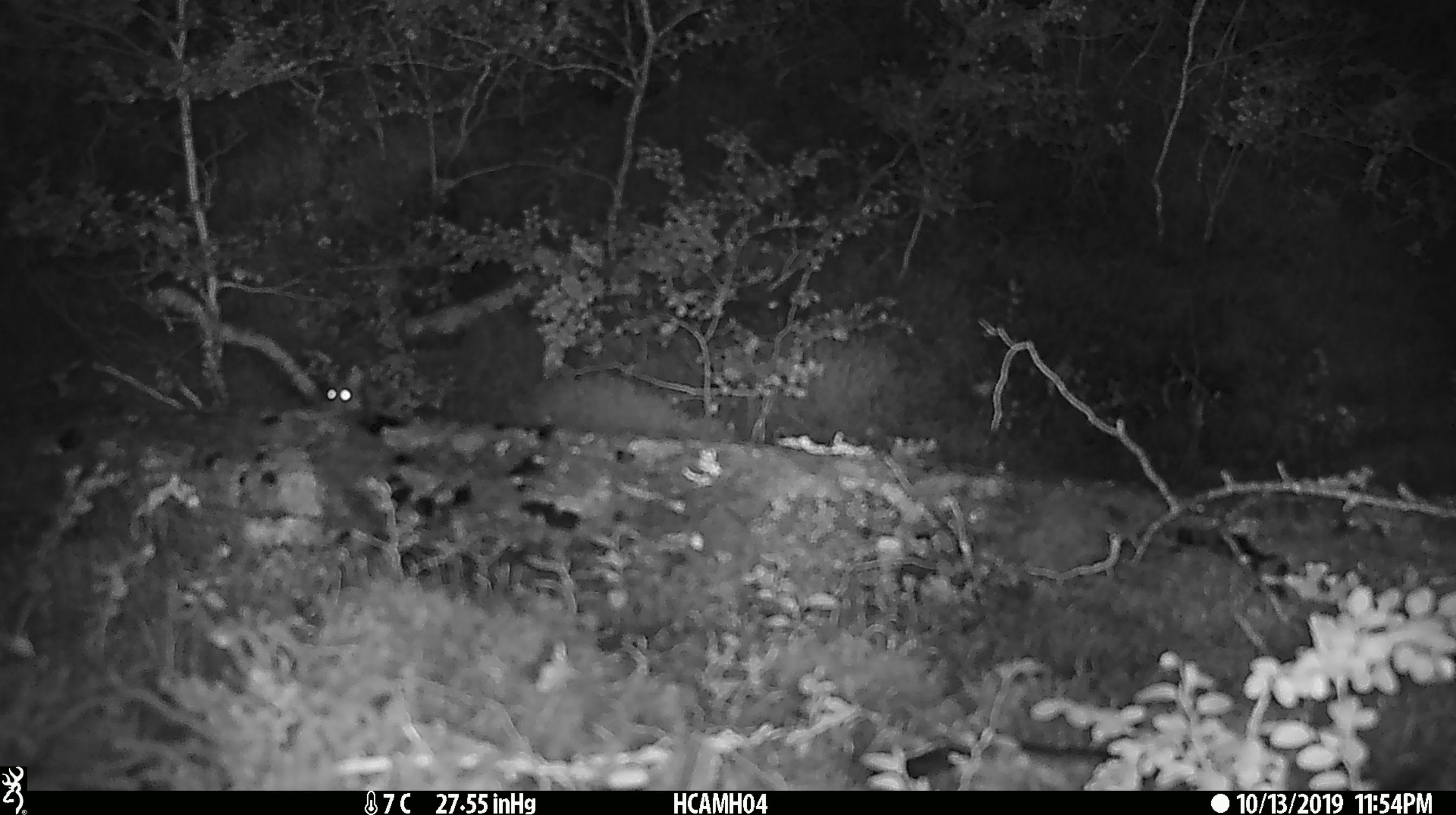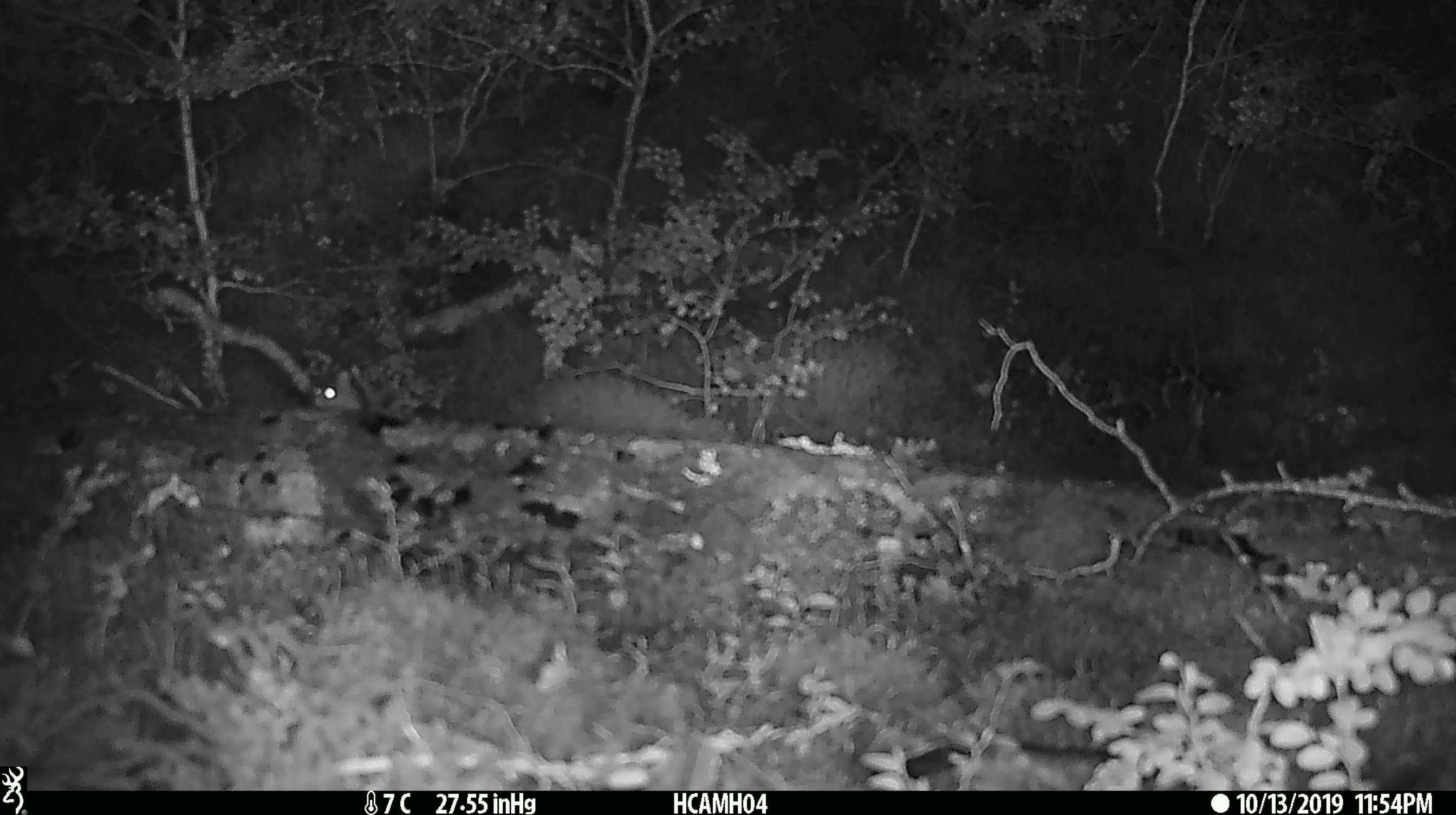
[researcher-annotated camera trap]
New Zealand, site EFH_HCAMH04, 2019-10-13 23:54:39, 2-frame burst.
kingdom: Animalia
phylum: Chordata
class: Mammalia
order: Rodentia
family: Muridae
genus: Mus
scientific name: Mus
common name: mouse